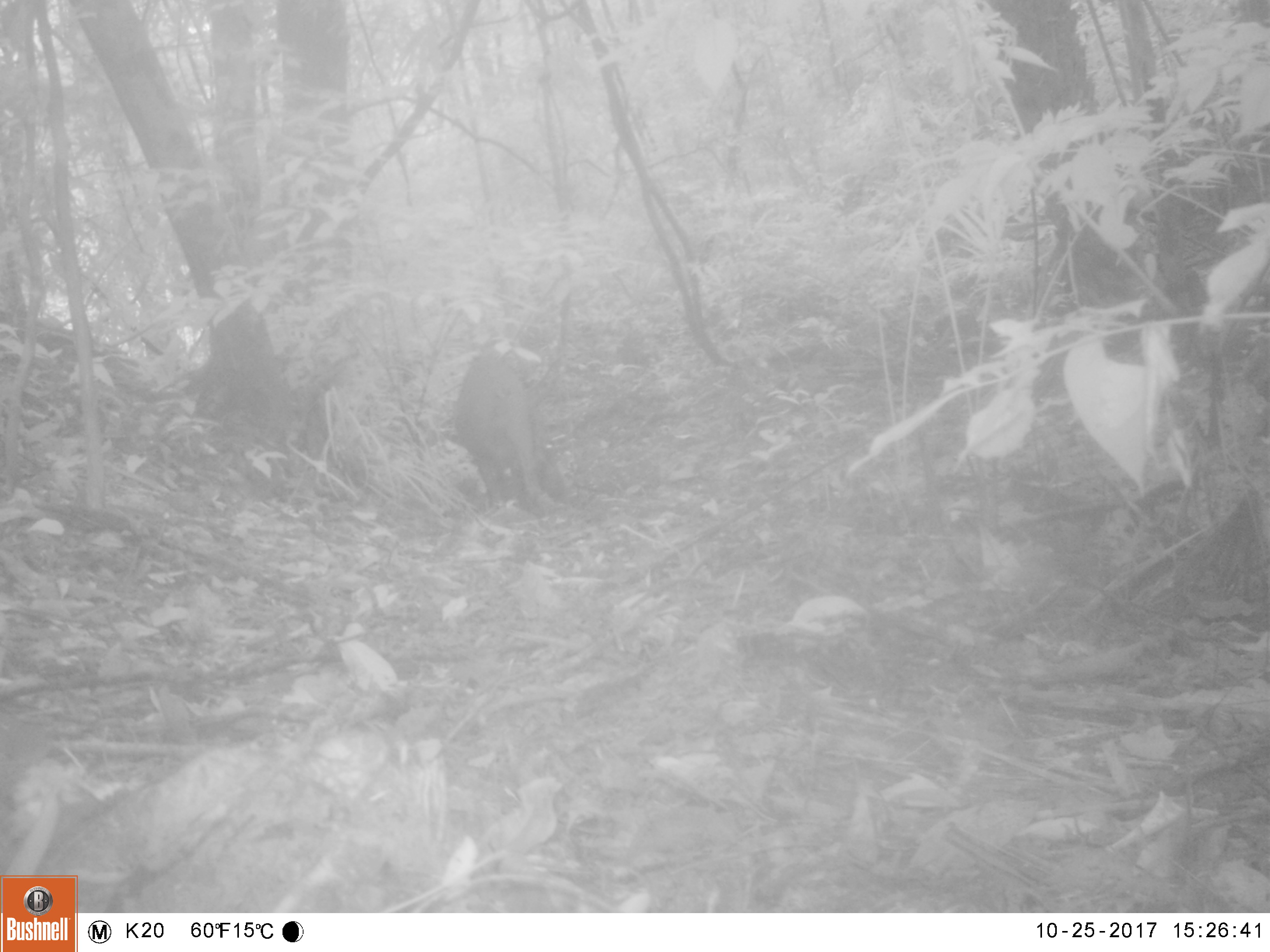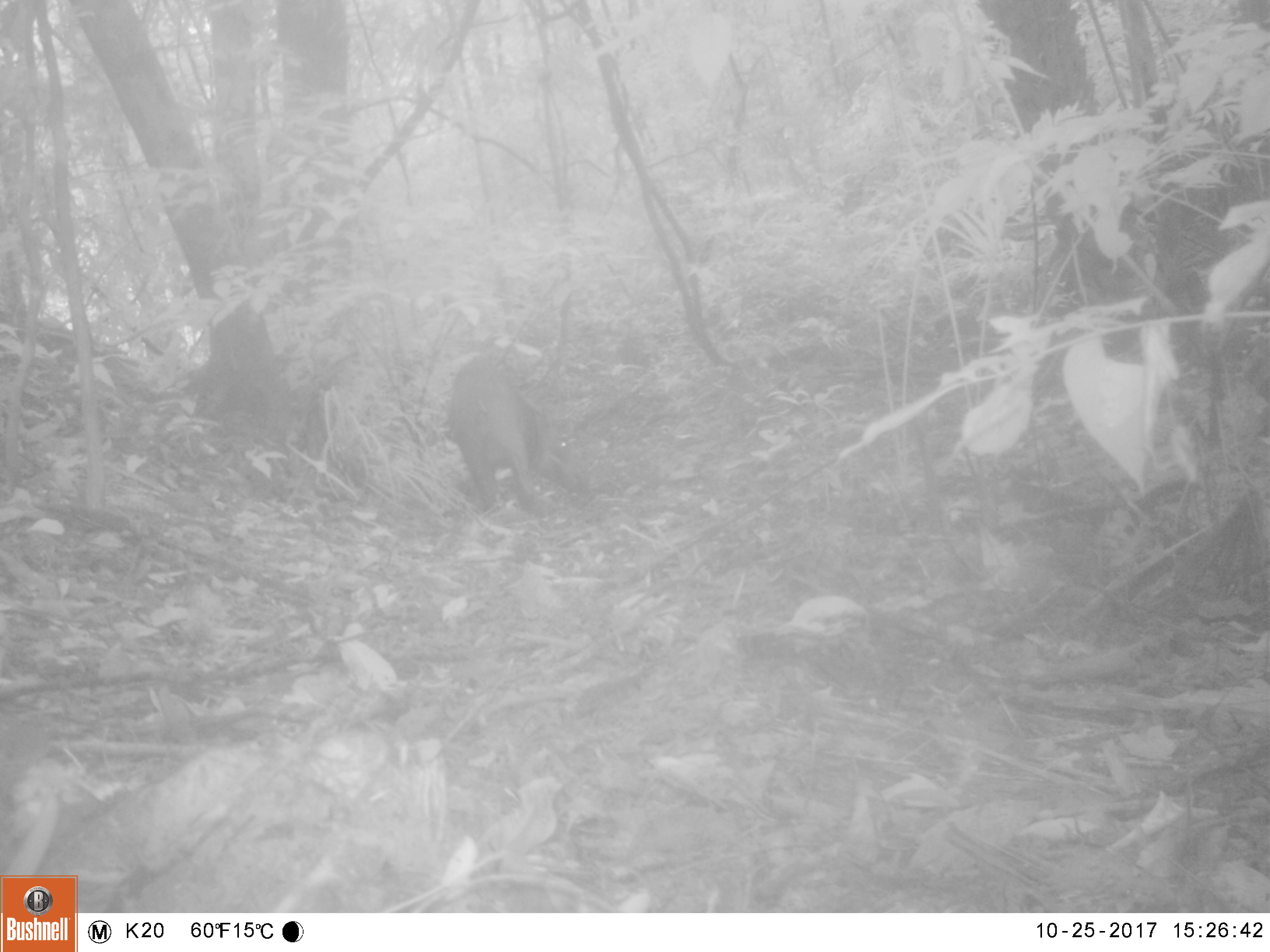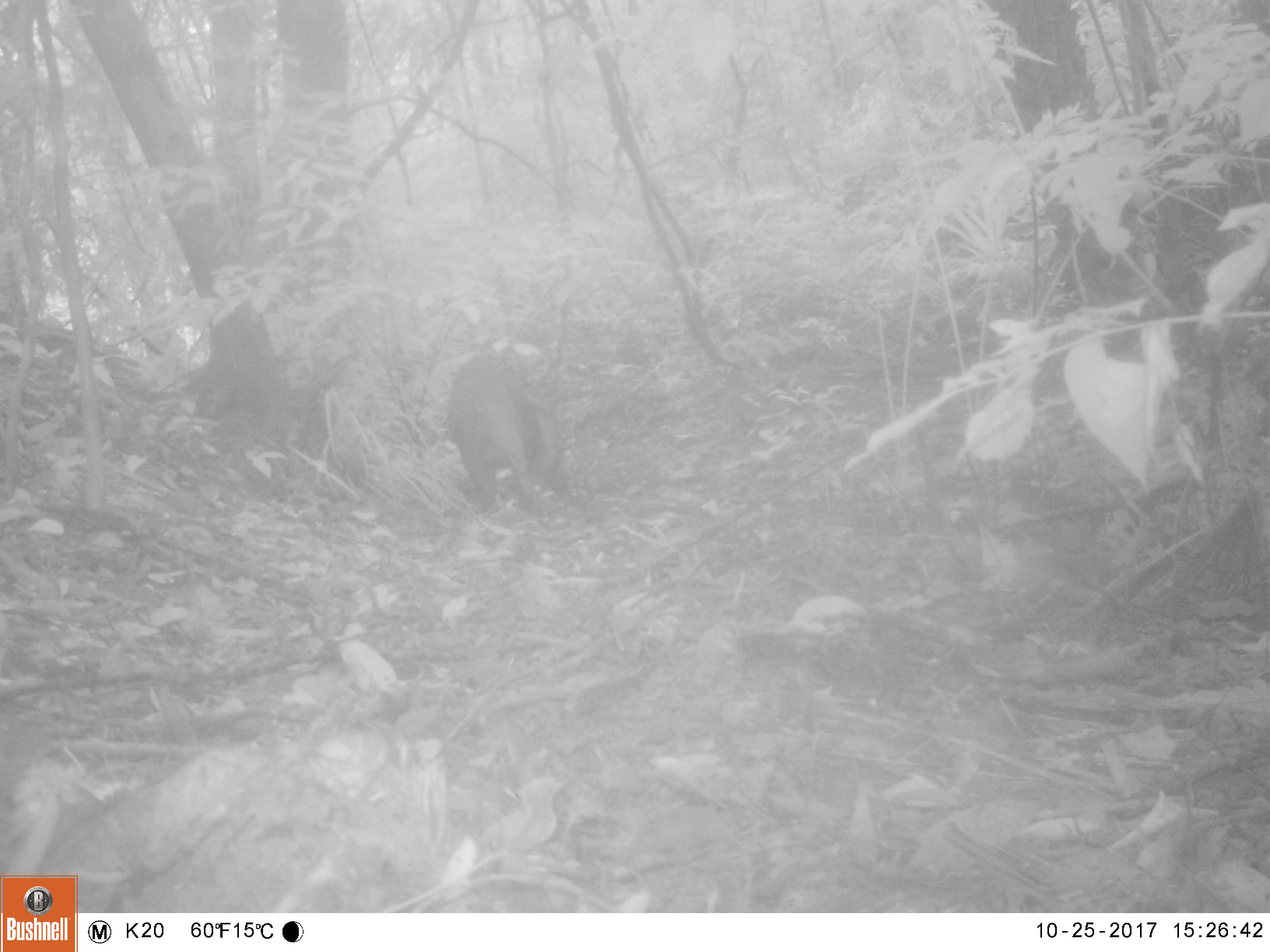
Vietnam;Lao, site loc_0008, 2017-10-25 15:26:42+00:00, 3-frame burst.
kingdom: Animalia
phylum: Chordata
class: Mammalia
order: Artiodactyla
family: Suidae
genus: Sus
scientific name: Sus scrofa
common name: eurasian wild pig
Eurasian wild pig (Sus scrofa). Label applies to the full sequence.